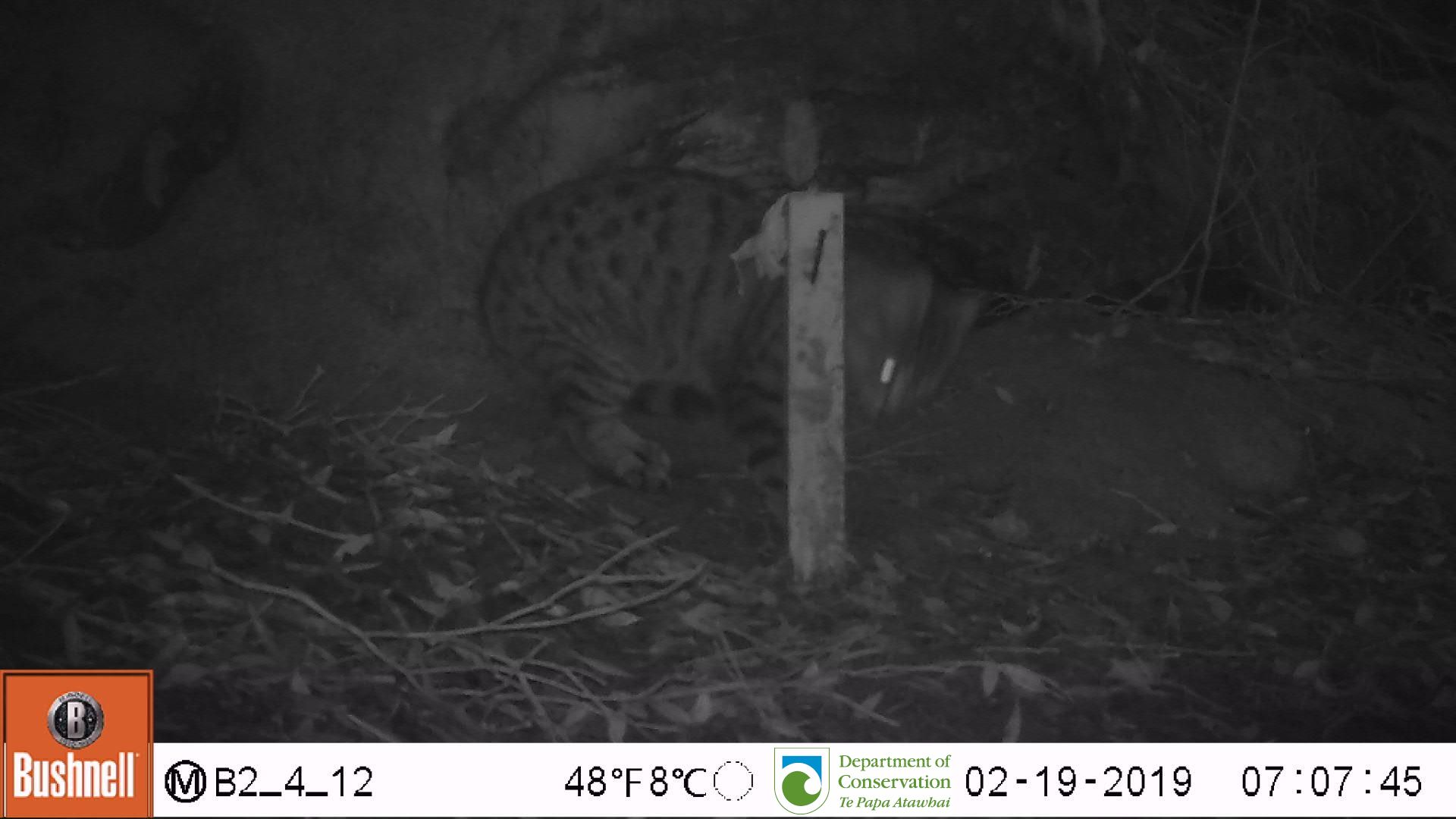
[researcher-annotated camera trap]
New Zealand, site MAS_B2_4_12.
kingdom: Animalia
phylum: Chordata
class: Mammalia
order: Carnivora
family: Felidae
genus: Felis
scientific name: Felis catus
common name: domestic cat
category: cat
Cat (domestic cat) (Felis catus).